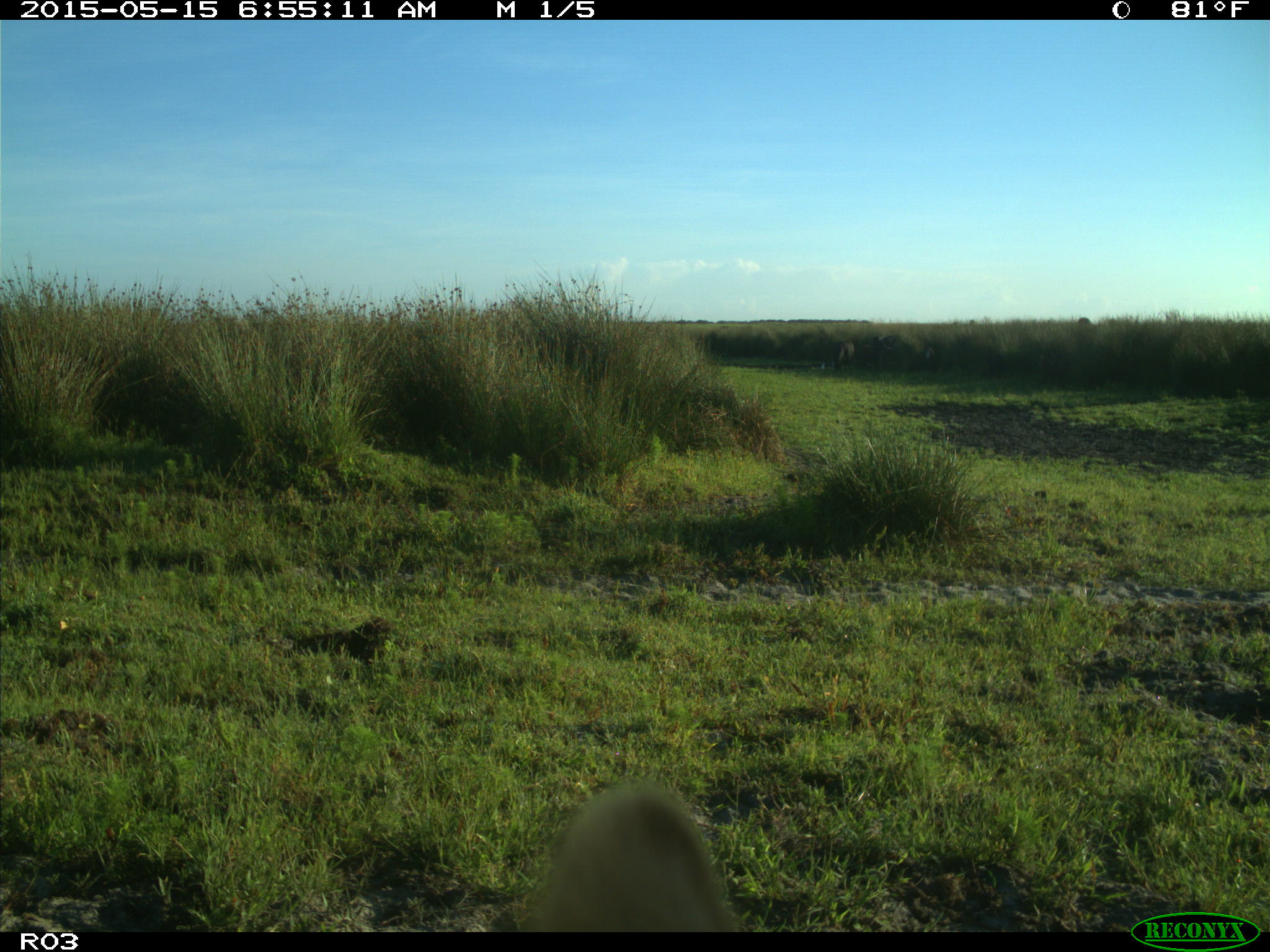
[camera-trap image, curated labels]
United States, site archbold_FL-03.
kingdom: Animalia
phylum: Chordata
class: Mammalia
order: Artiodactyla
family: Bovidae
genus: Bos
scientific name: Bos taurus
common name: domestic cow